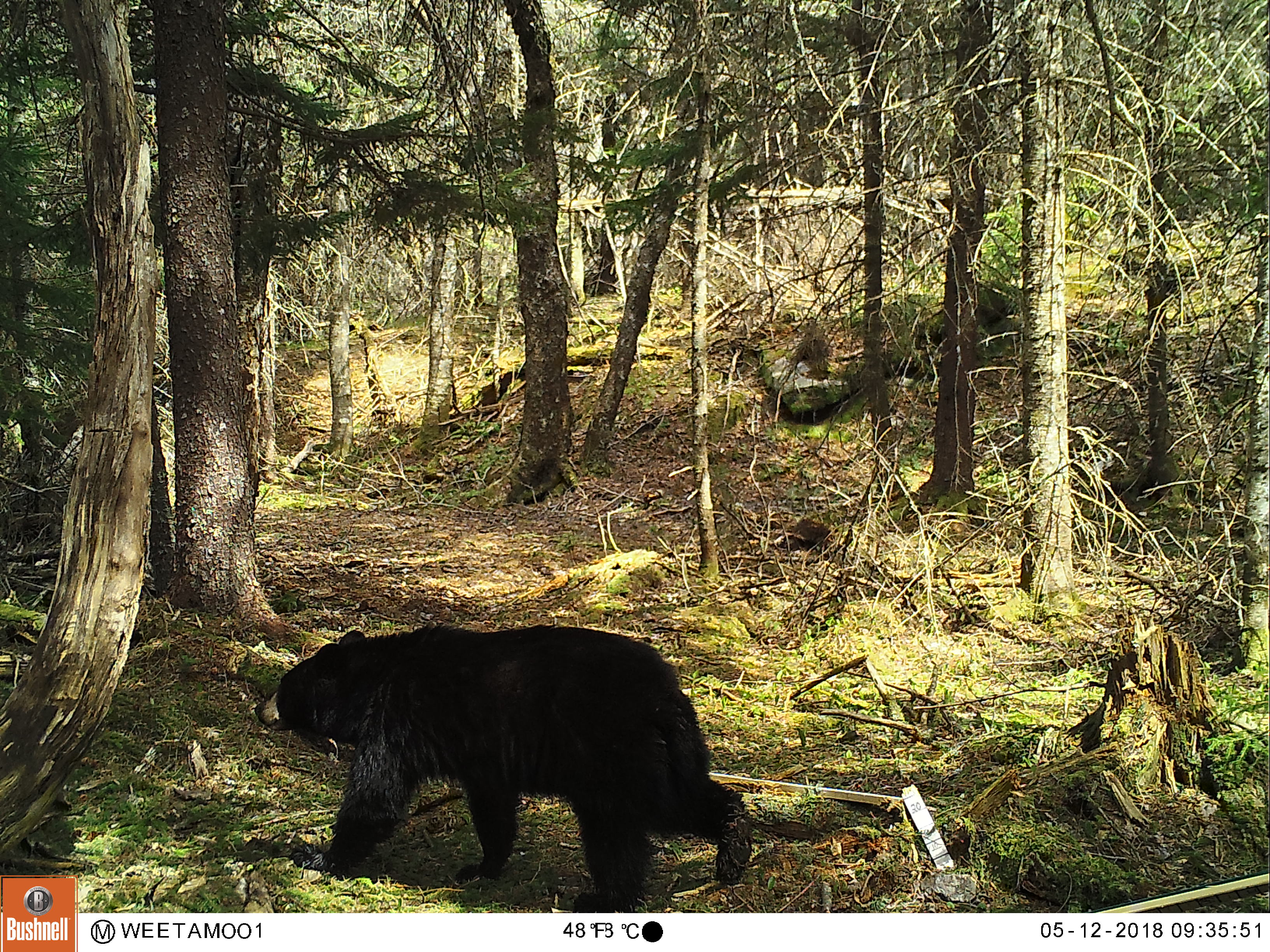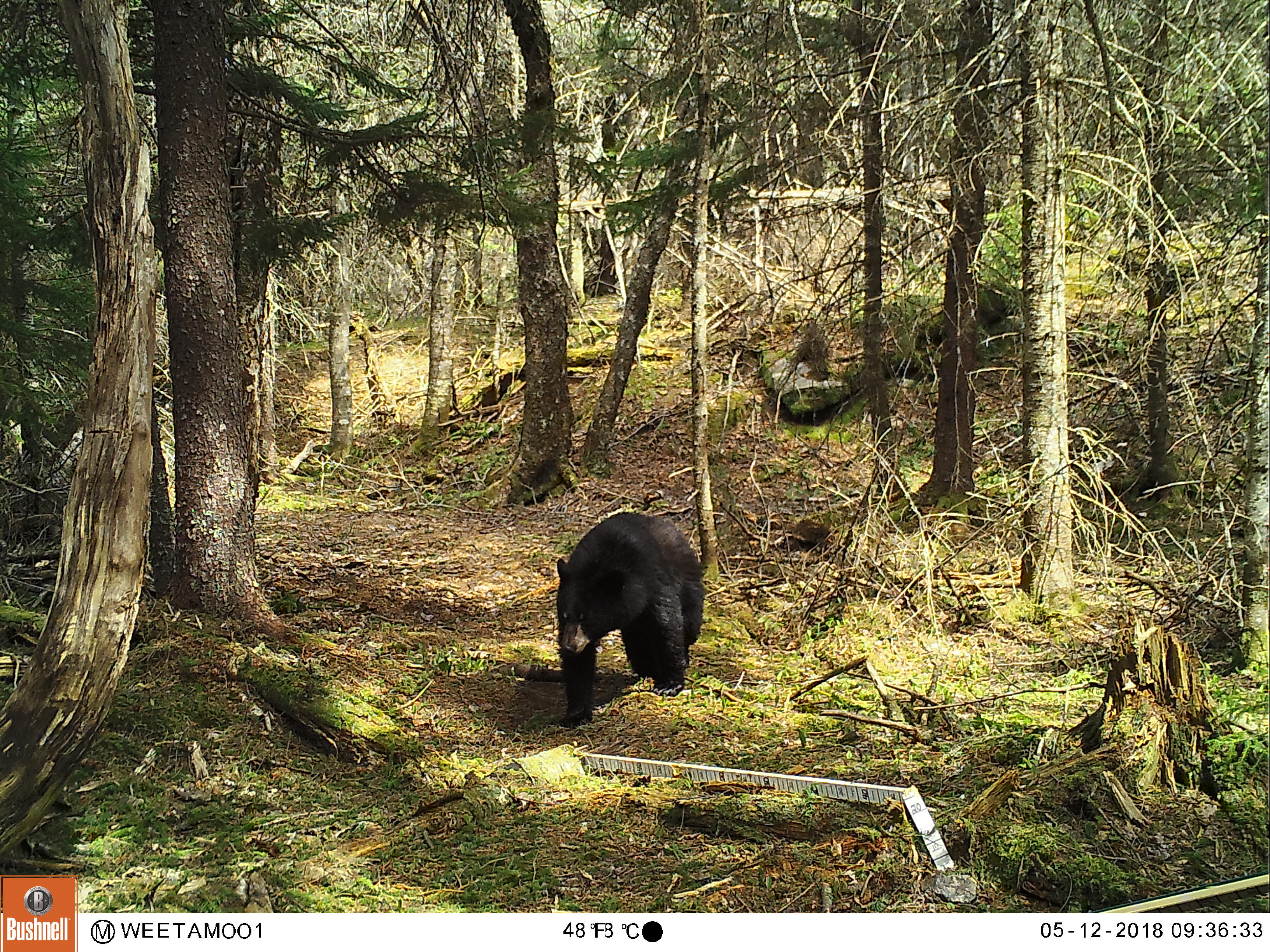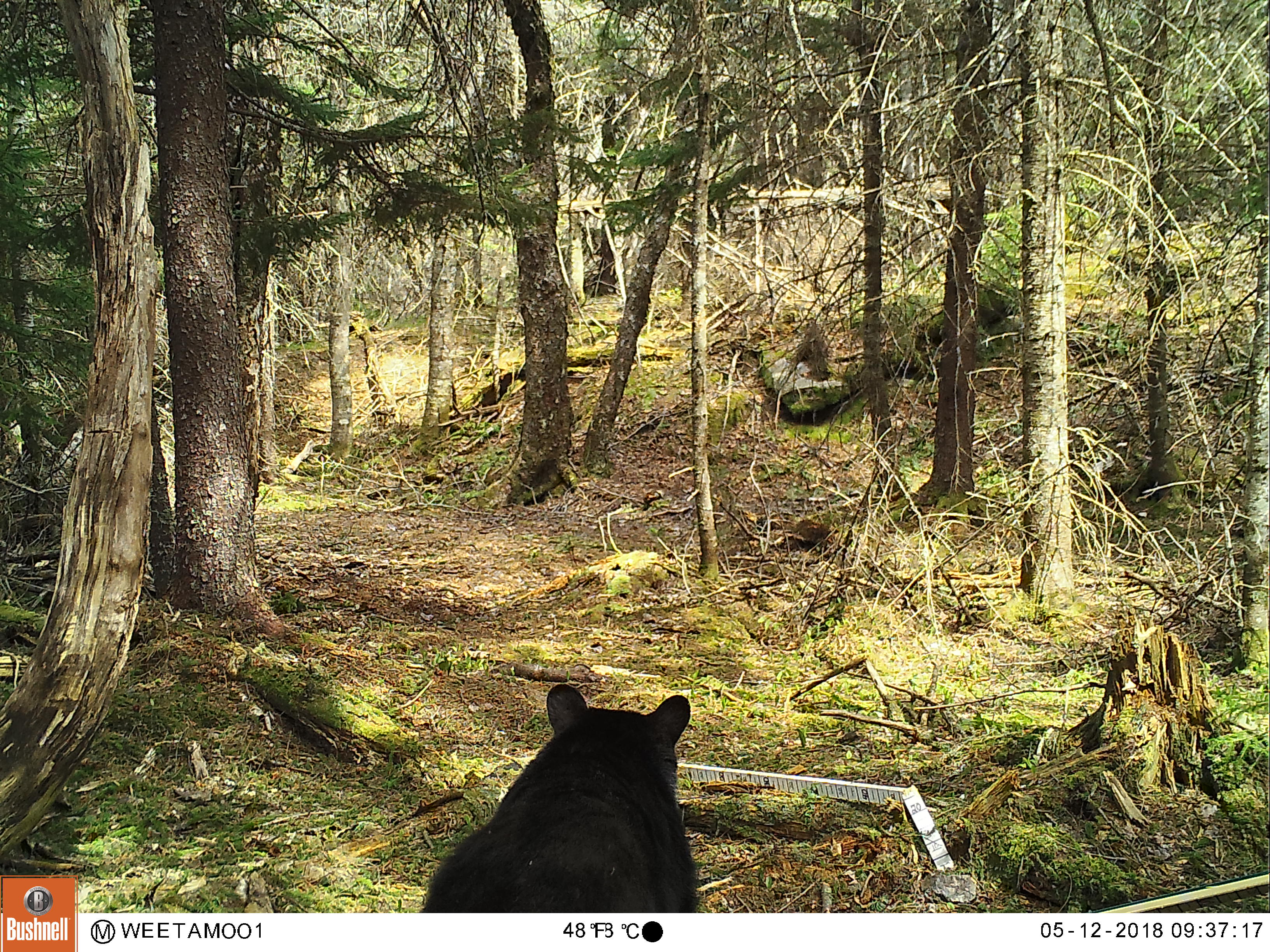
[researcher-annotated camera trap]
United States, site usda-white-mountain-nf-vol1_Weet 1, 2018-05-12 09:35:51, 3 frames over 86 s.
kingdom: Animalia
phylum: Chordata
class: Mammalia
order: Carnivora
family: Ursidae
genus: Ursus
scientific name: Ursus americanus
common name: black bear